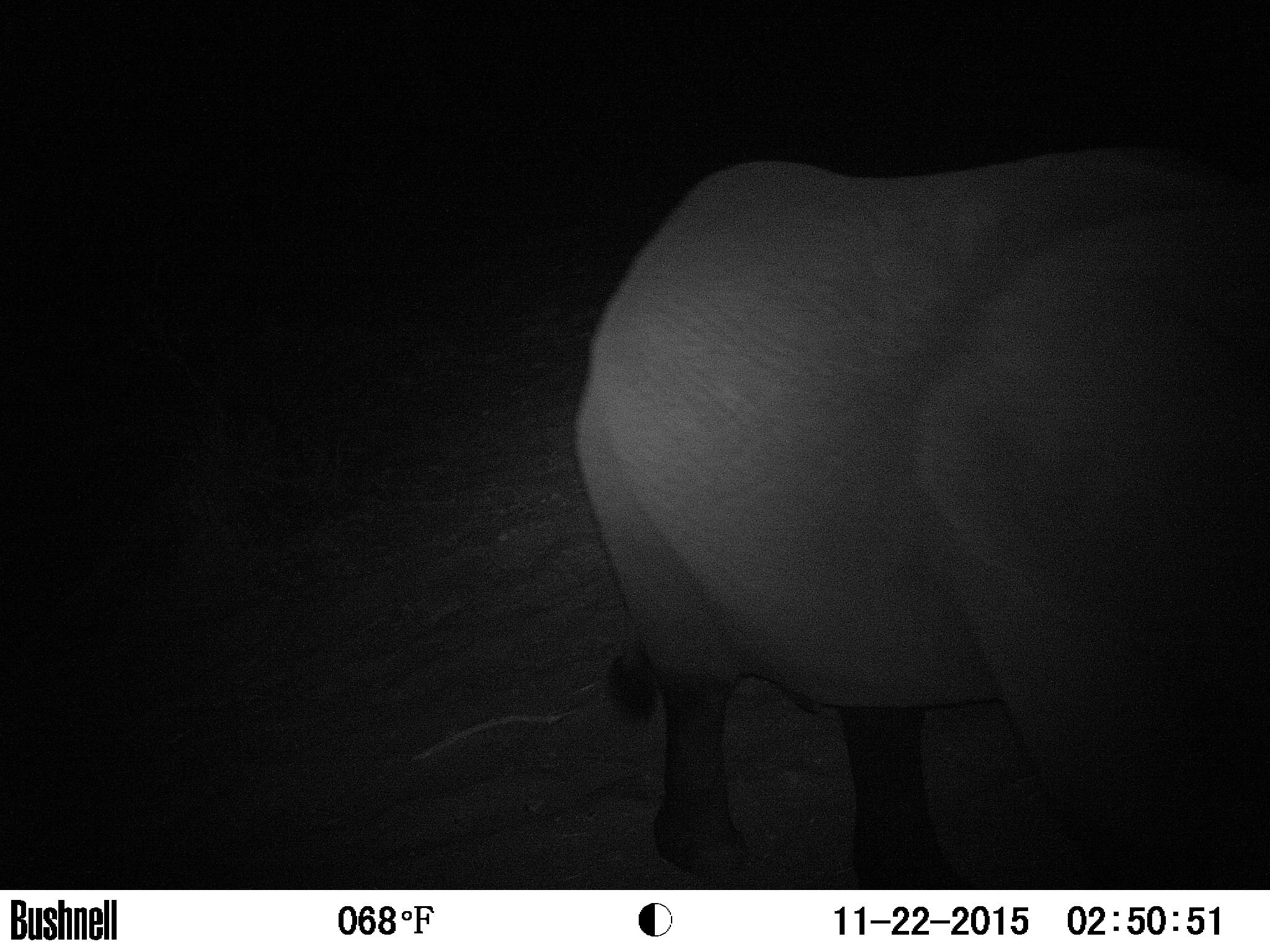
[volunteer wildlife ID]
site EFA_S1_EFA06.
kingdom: Animalia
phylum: Chordata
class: Mammalia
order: Proboscidea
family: Elephantidae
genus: Loxodonta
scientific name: Loxodonta africana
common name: african bush elephant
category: elephant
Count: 1.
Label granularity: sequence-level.